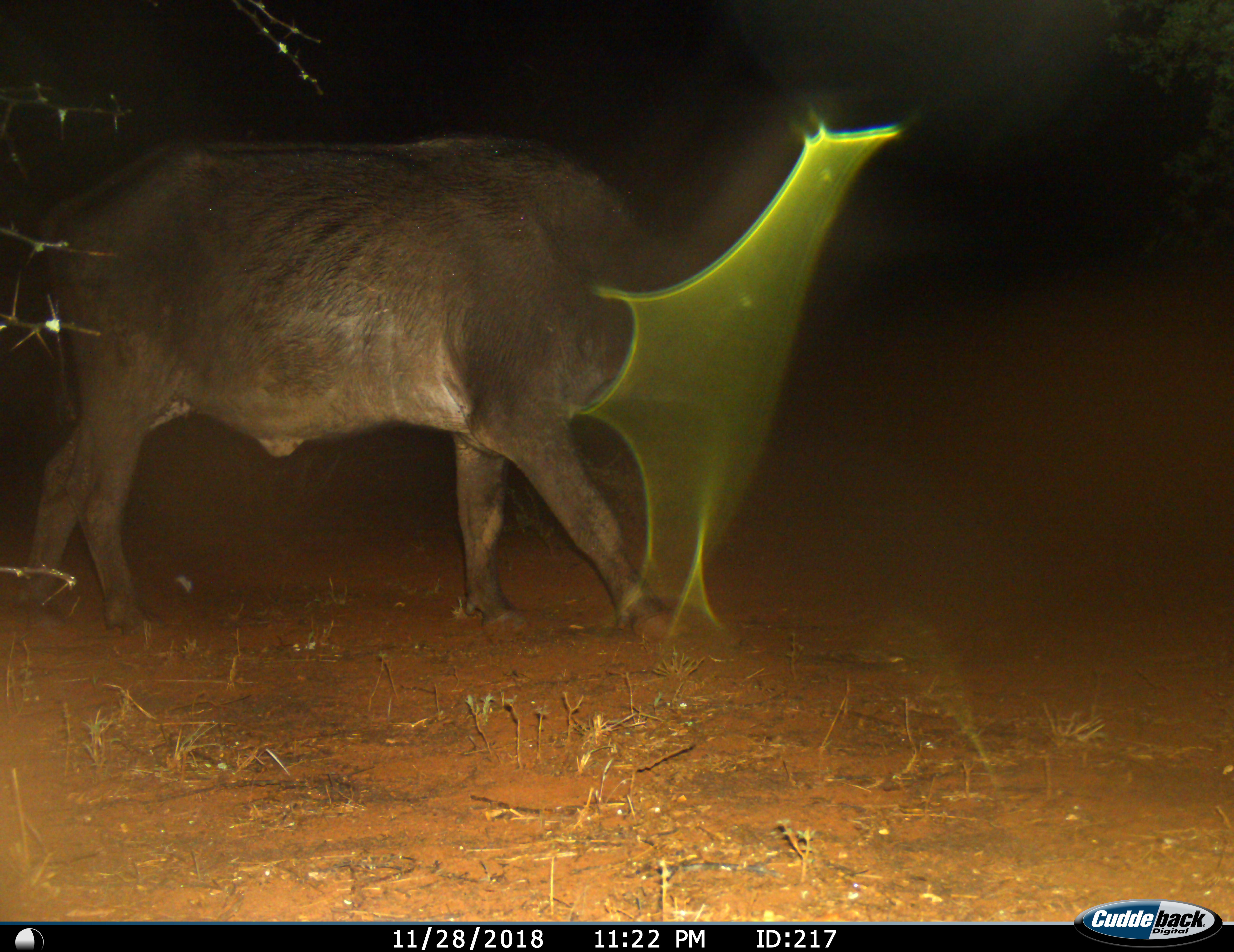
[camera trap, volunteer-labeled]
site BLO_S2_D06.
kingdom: Animalia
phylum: Chordata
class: Mammalia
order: Artiodactyla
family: Bovidae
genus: Syncerus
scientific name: Syncerus caffer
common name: african buffalo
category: buffalo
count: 1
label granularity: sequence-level